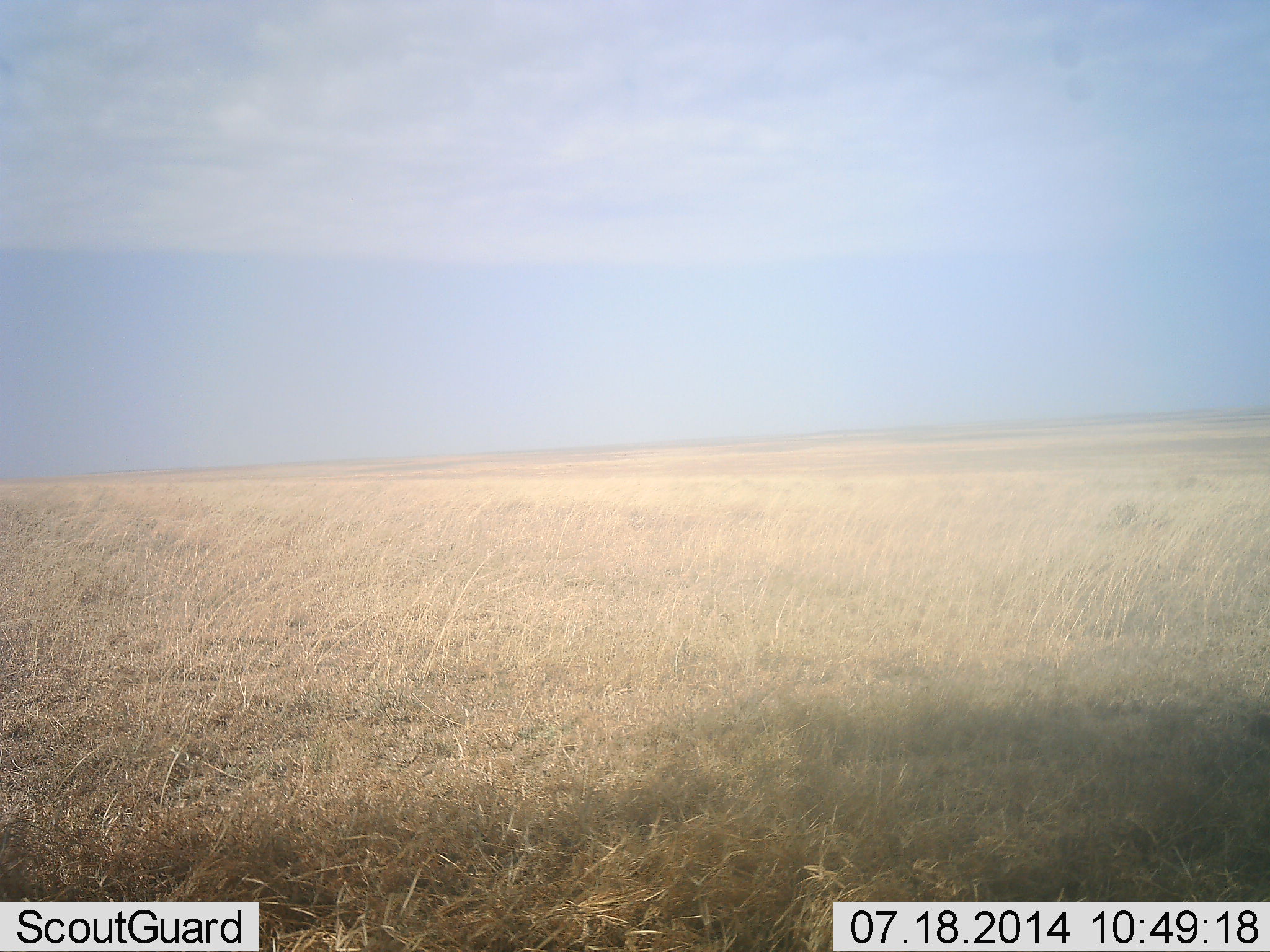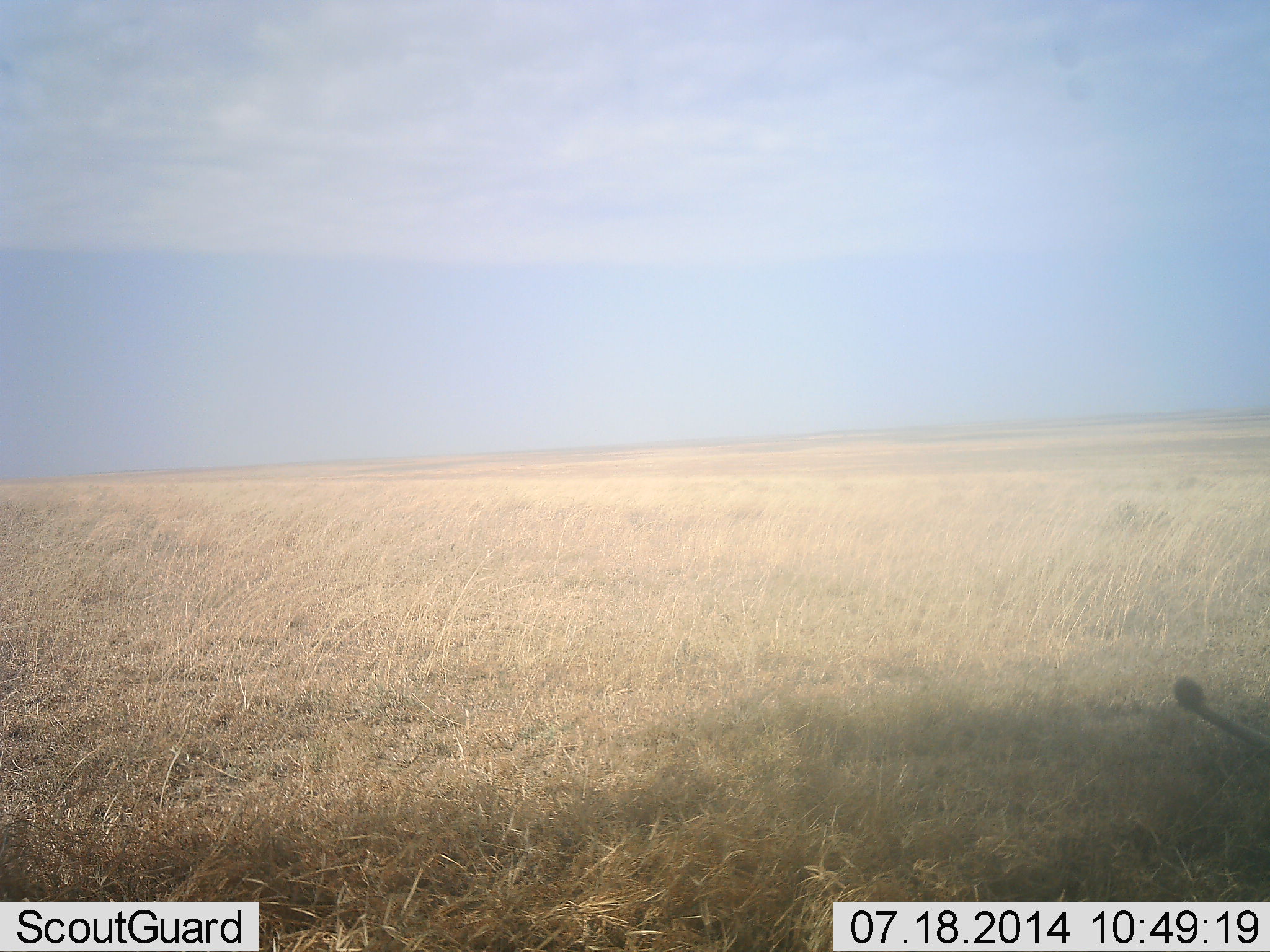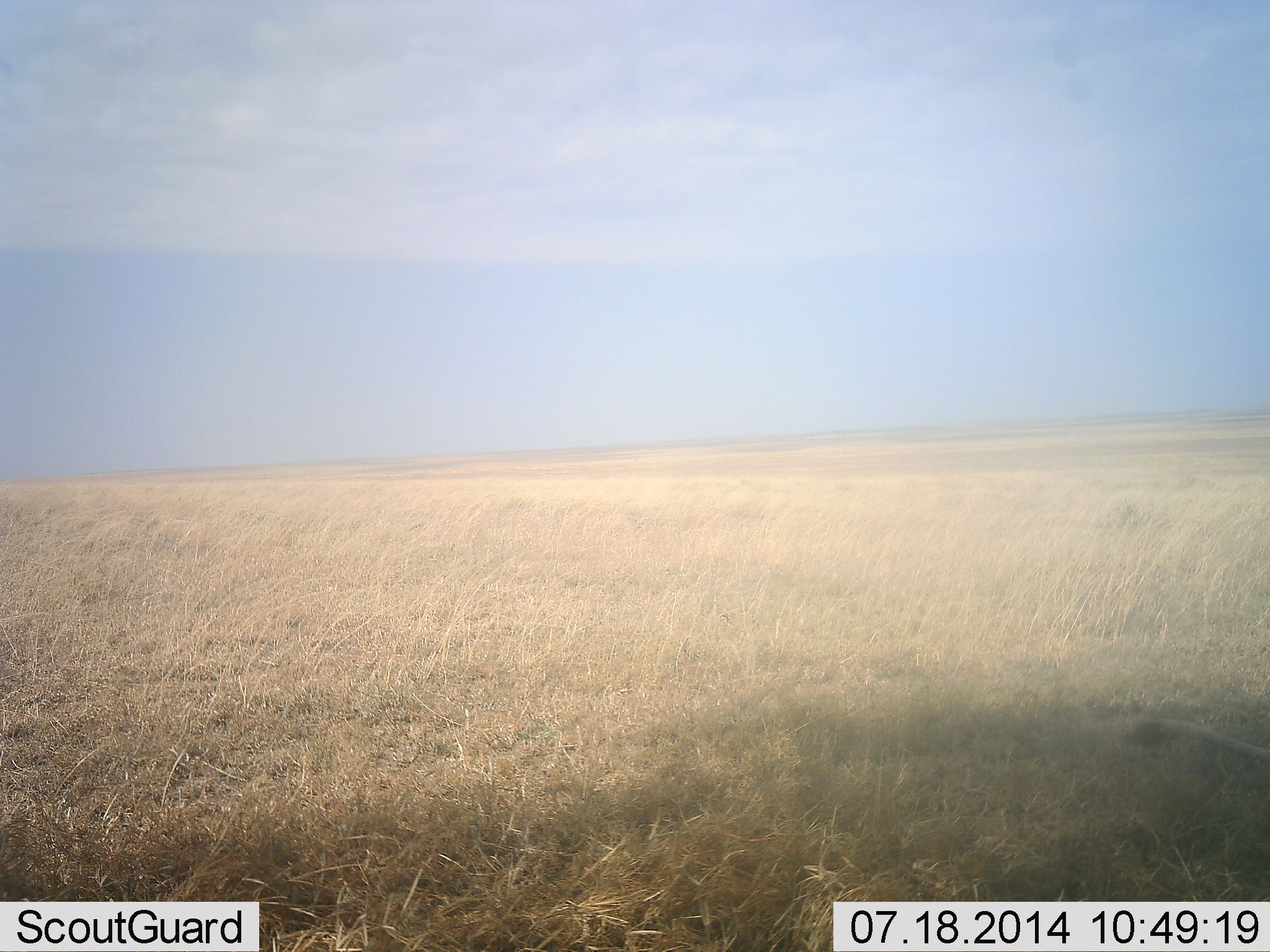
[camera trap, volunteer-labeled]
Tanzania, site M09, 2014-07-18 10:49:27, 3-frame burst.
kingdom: Animalia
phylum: Chordata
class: Mammalia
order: Carnivora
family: Felidae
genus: Panthera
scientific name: Panthera leo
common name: lion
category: lionfemale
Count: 1.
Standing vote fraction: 20%.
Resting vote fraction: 60%.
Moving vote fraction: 30%.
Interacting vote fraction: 0%.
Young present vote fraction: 0%.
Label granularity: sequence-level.